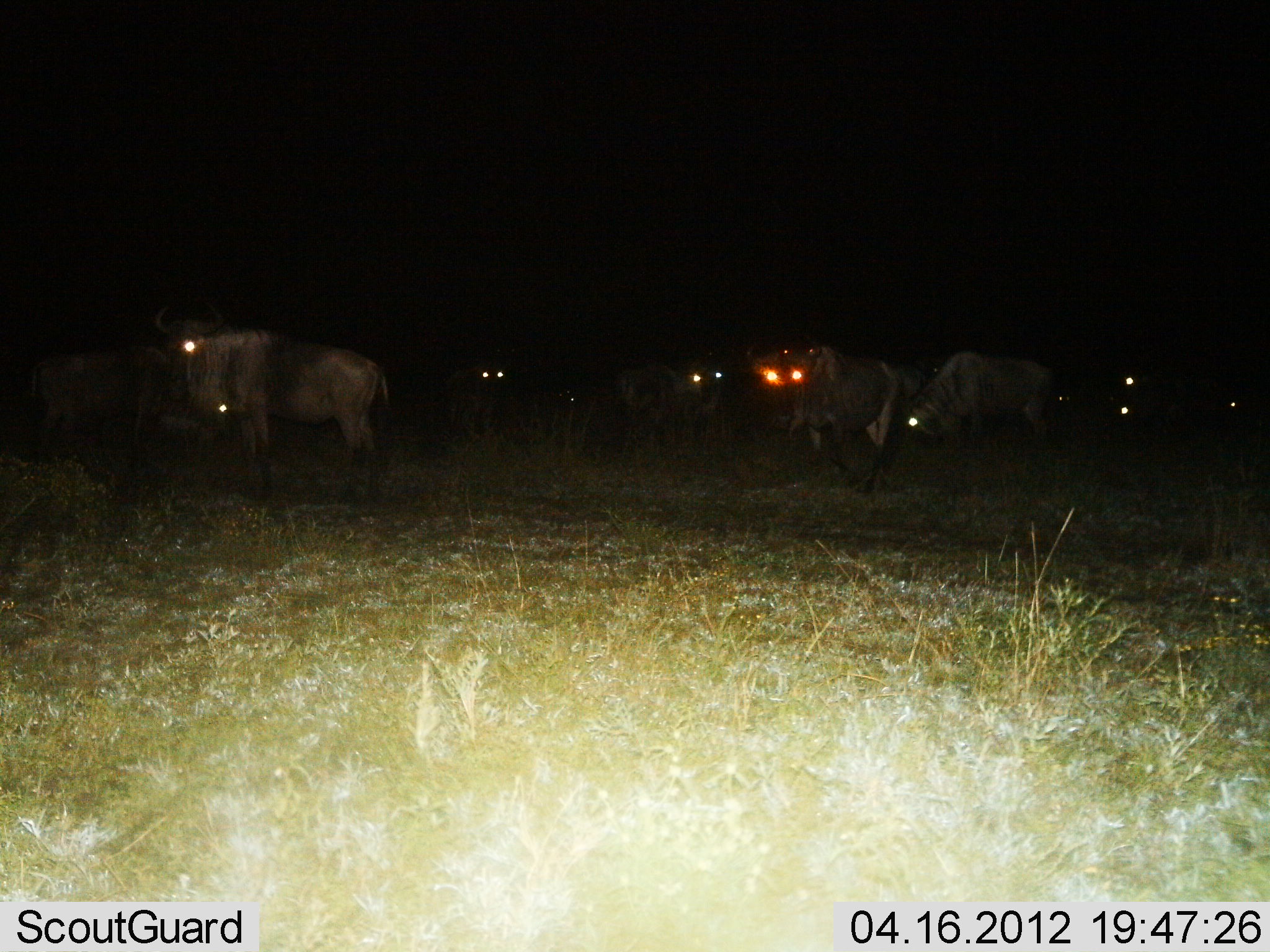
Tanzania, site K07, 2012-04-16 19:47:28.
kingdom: Animalia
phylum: Chordata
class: Mammalia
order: Artiodactyla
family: Bovidae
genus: Connochaetes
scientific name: Connochaetes taurinus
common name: blue wildebeest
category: wildebeest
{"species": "wildebeest (blue wildebeest) (Connochaetes taurinus)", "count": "10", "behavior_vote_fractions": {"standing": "91%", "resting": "4%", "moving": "17%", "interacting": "0%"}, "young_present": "4%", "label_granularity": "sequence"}